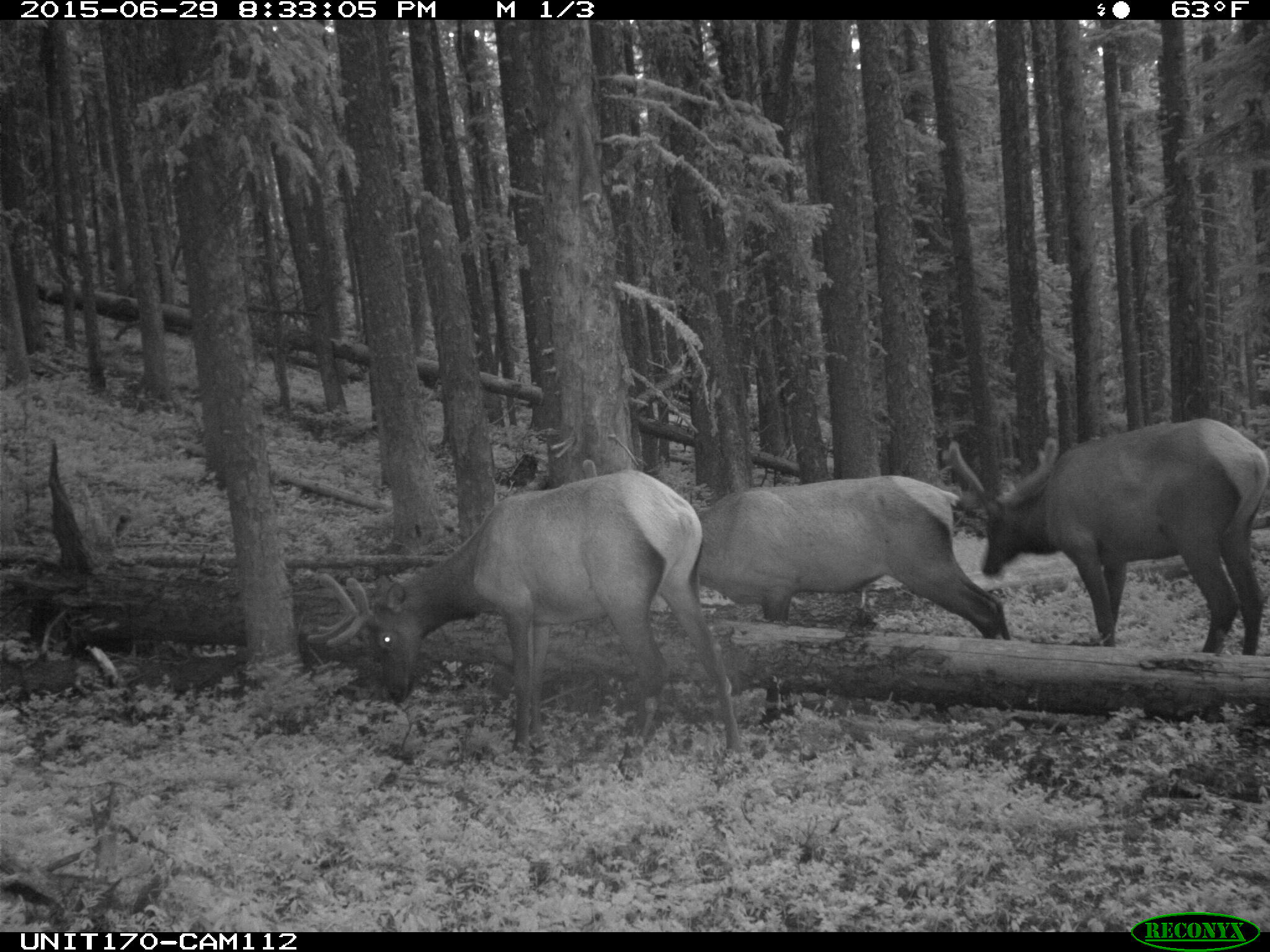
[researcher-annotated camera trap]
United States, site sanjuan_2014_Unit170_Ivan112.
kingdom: Animalia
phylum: Chordata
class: Mammalia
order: Artiodactyla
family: Cervidae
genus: Cervus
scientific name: Cervus elaphus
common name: red deer